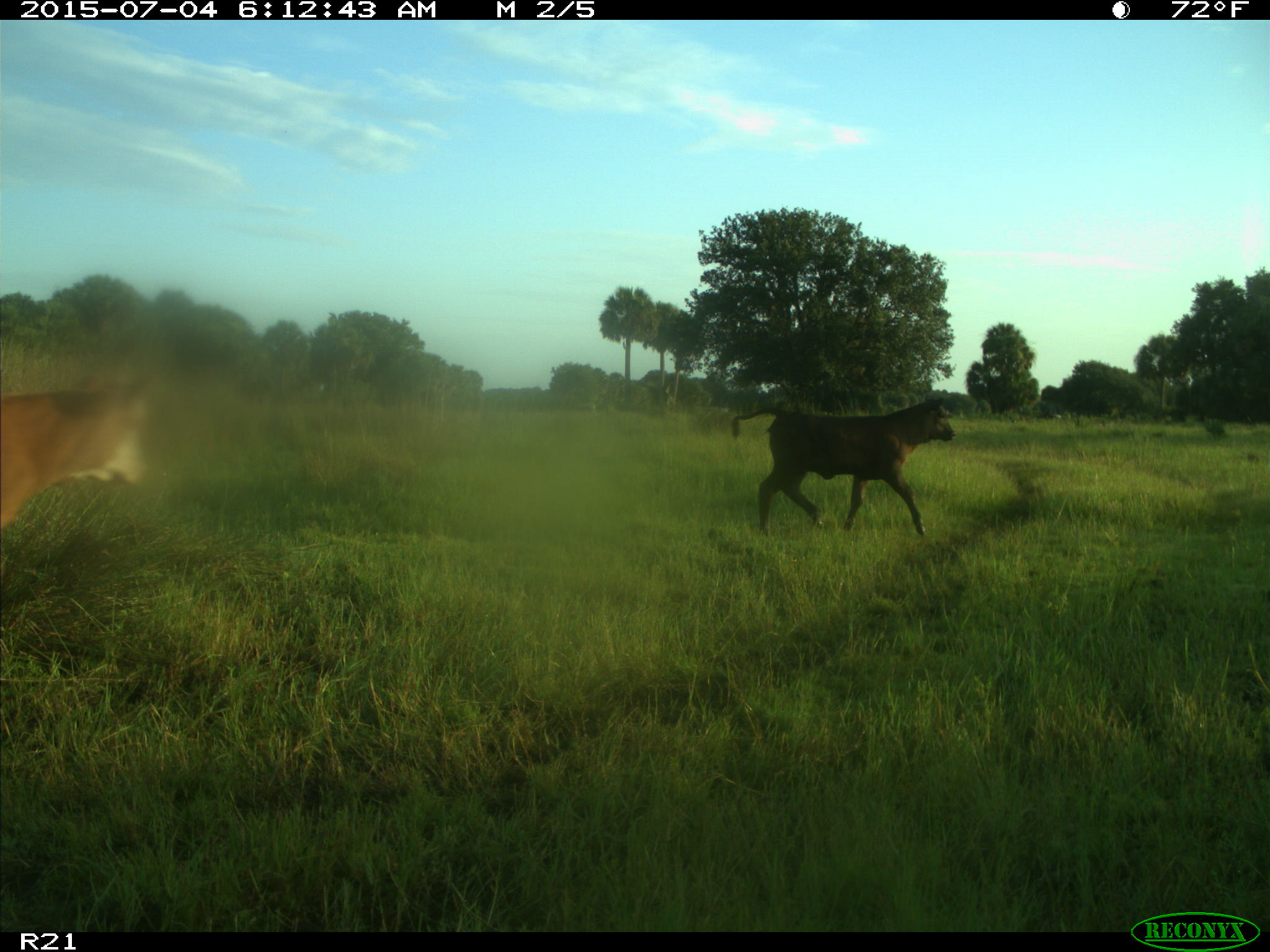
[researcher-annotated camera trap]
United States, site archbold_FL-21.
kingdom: Animalia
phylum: Chordata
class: Mammalia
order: Artiodactyla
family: Bovidae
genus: Bos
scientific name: Bos taurus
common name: domestic cow